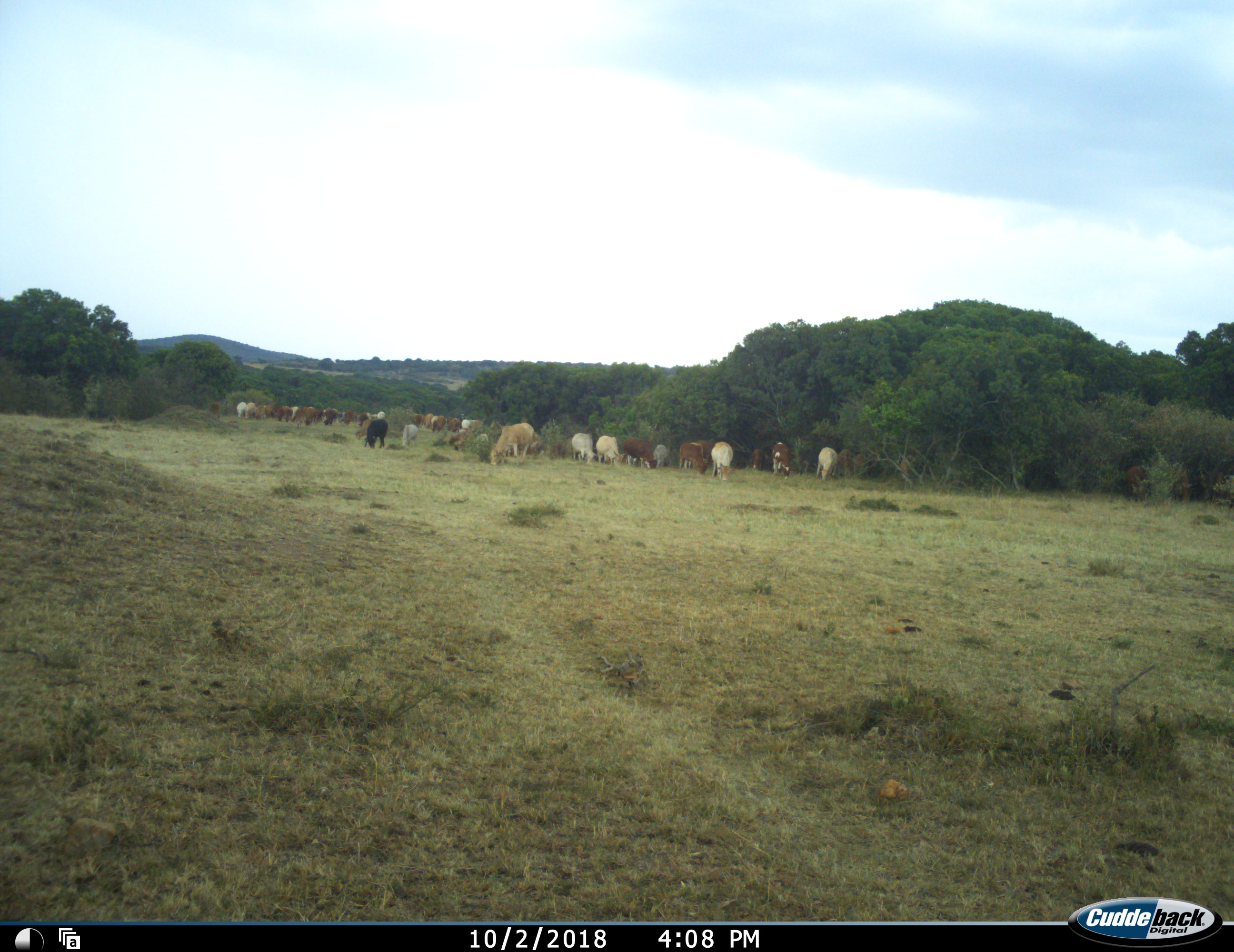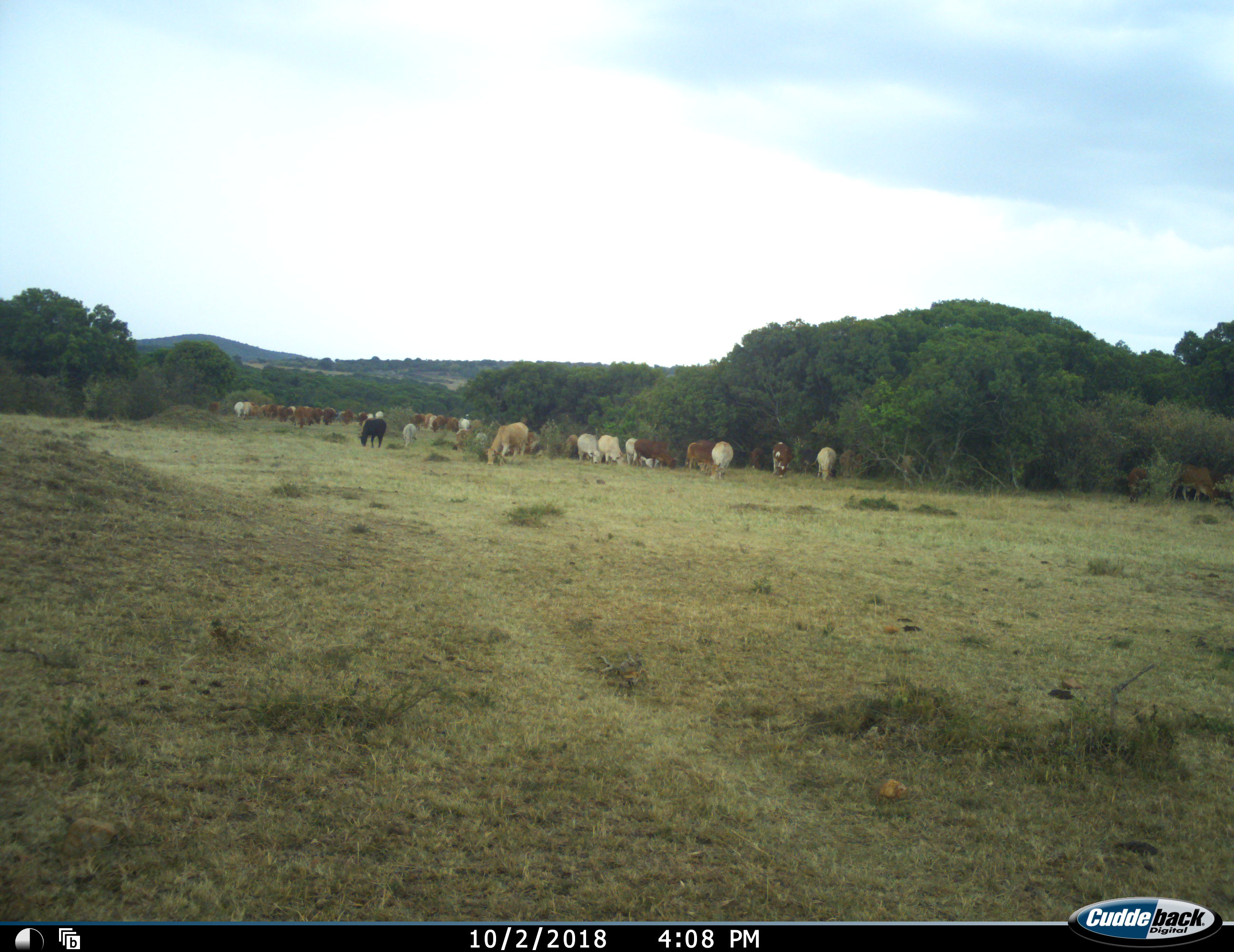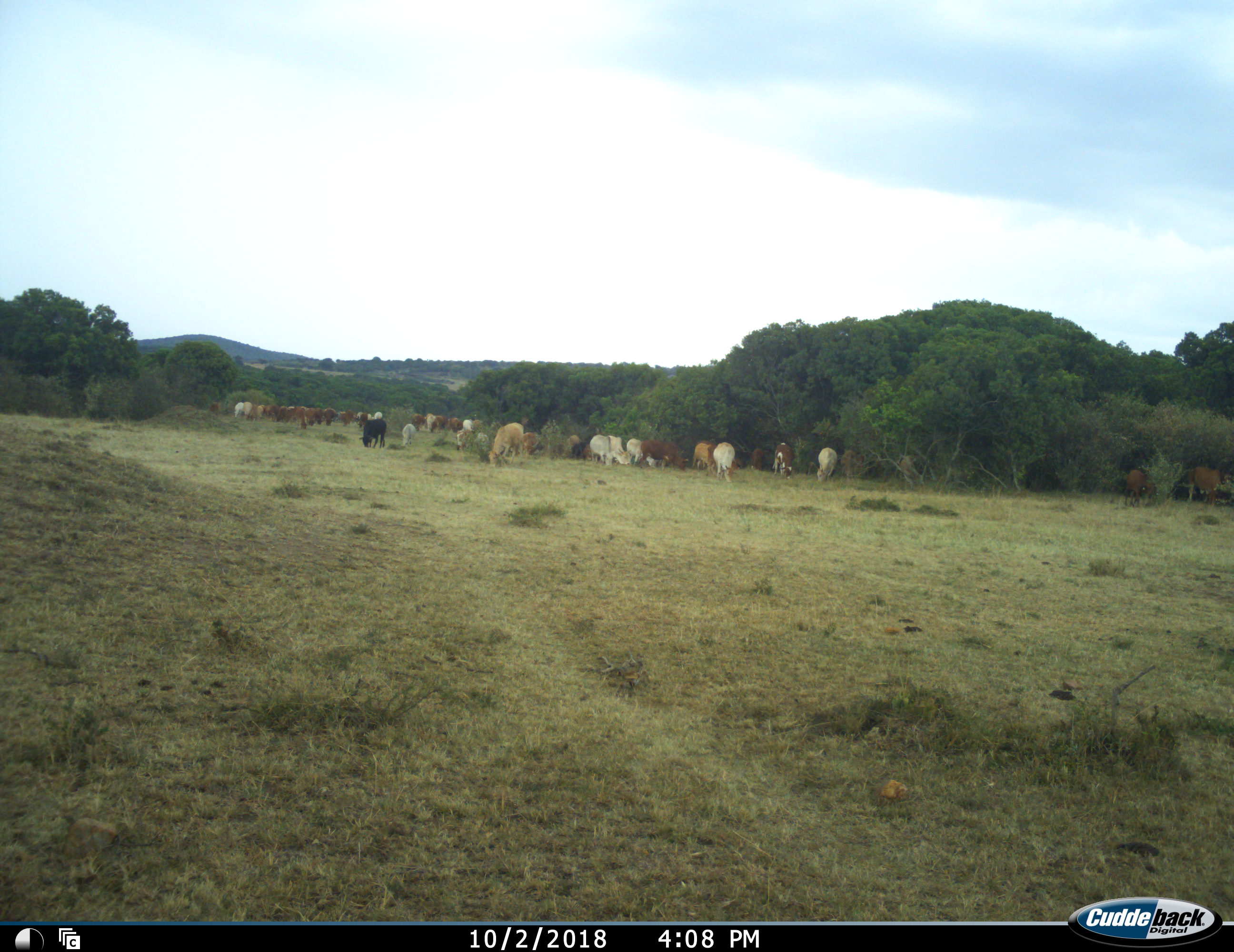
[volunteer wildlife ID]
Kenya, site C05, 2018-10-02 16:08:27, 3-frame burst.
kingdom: Animalia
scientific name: Animalia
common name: animal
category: domesticanimal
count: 11-50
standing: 80%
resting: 10%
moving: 40%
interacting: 0%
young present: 10%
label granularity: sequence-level